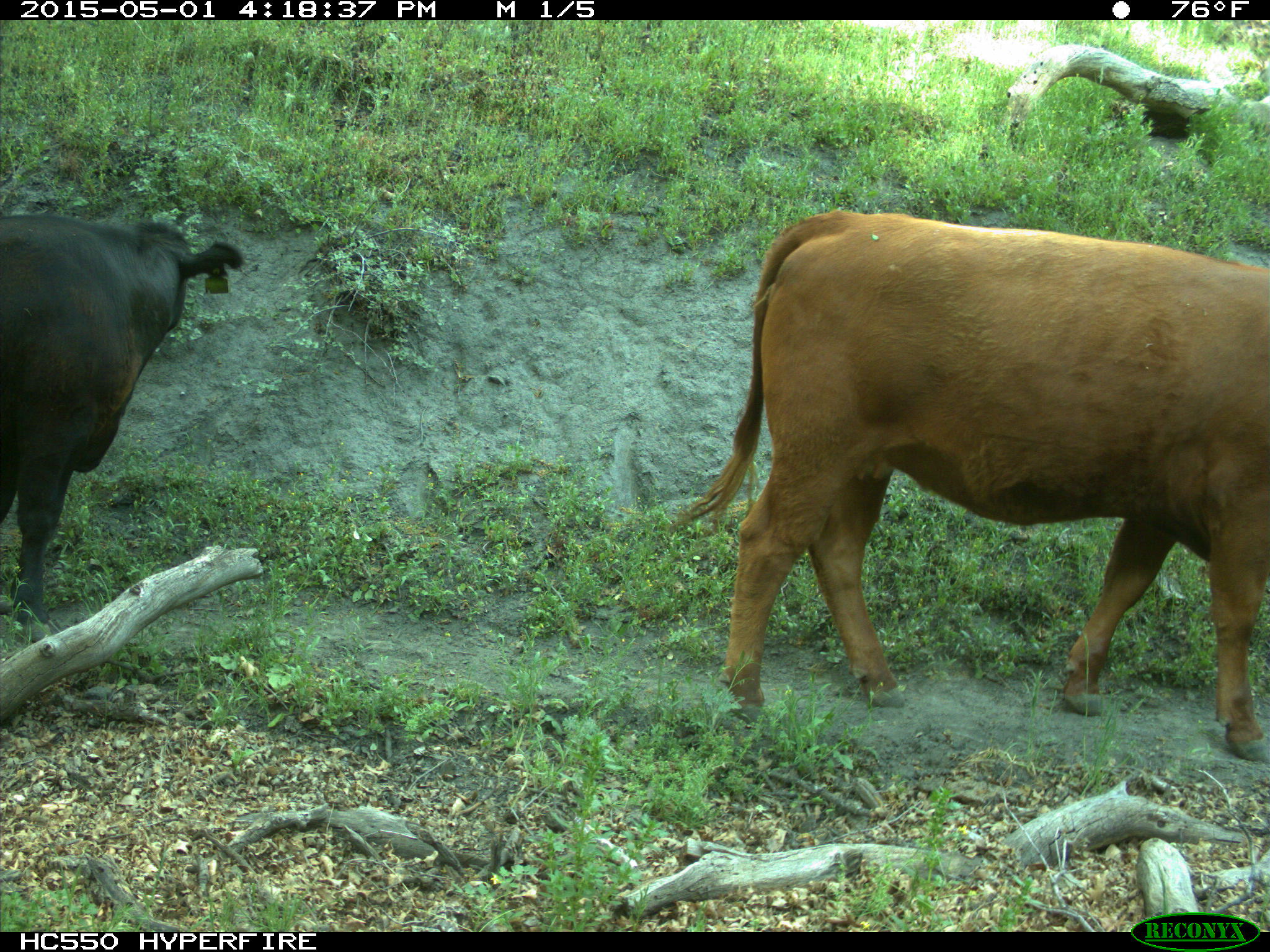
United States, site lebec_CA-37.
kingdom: Animalia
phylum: Chordata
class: Mammalia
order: Artiodactyla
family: Bovidae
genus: Bos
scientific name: Bos taurus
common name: domestic cow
Bos taurus (domestic cow).